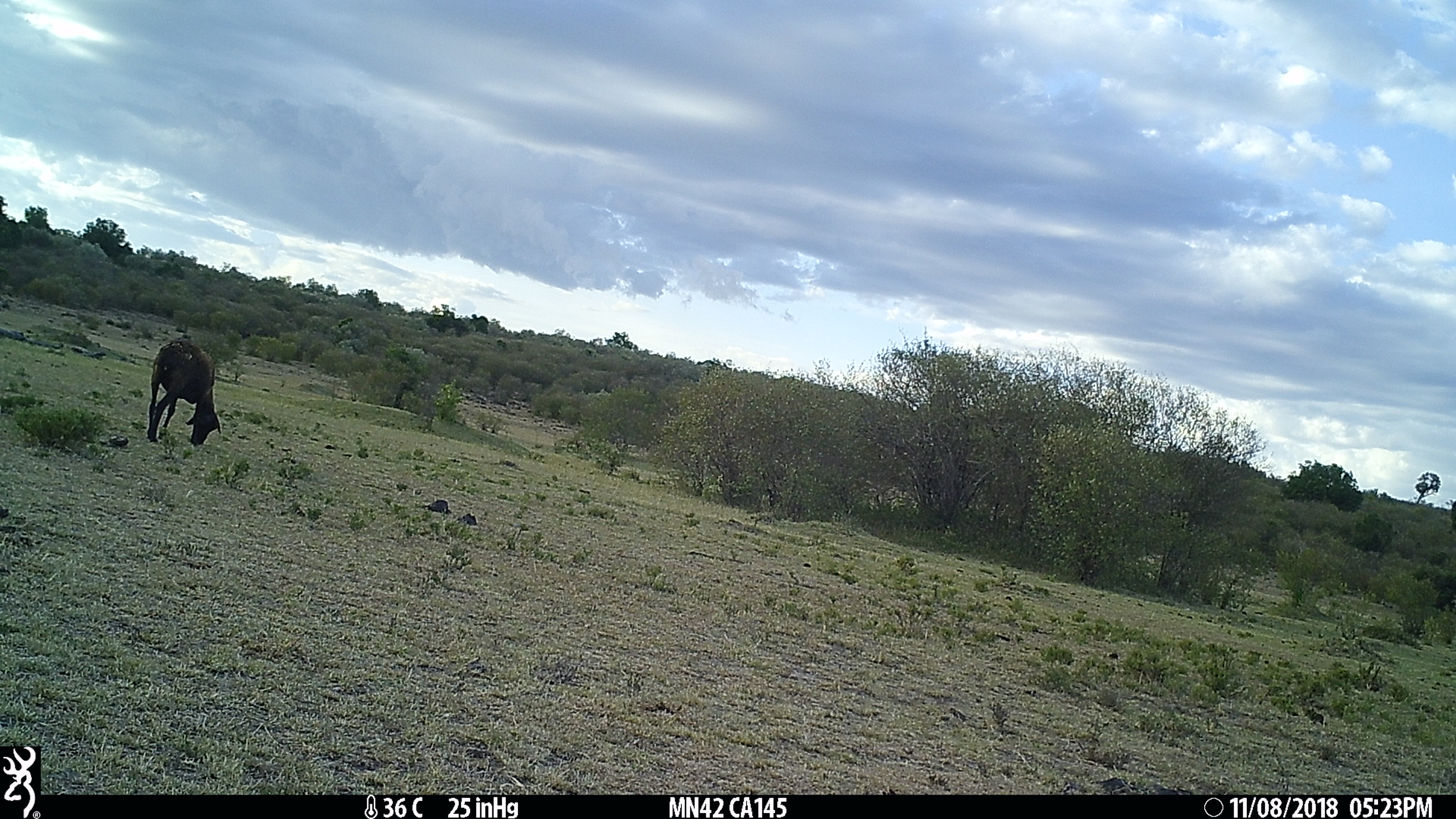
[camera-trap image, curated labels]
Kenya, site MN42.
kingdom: Animalia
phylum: Chordata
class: Mammalia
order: Artiodactyla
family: Bovidae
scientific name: Bovidae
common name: sheep or goat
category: shoat